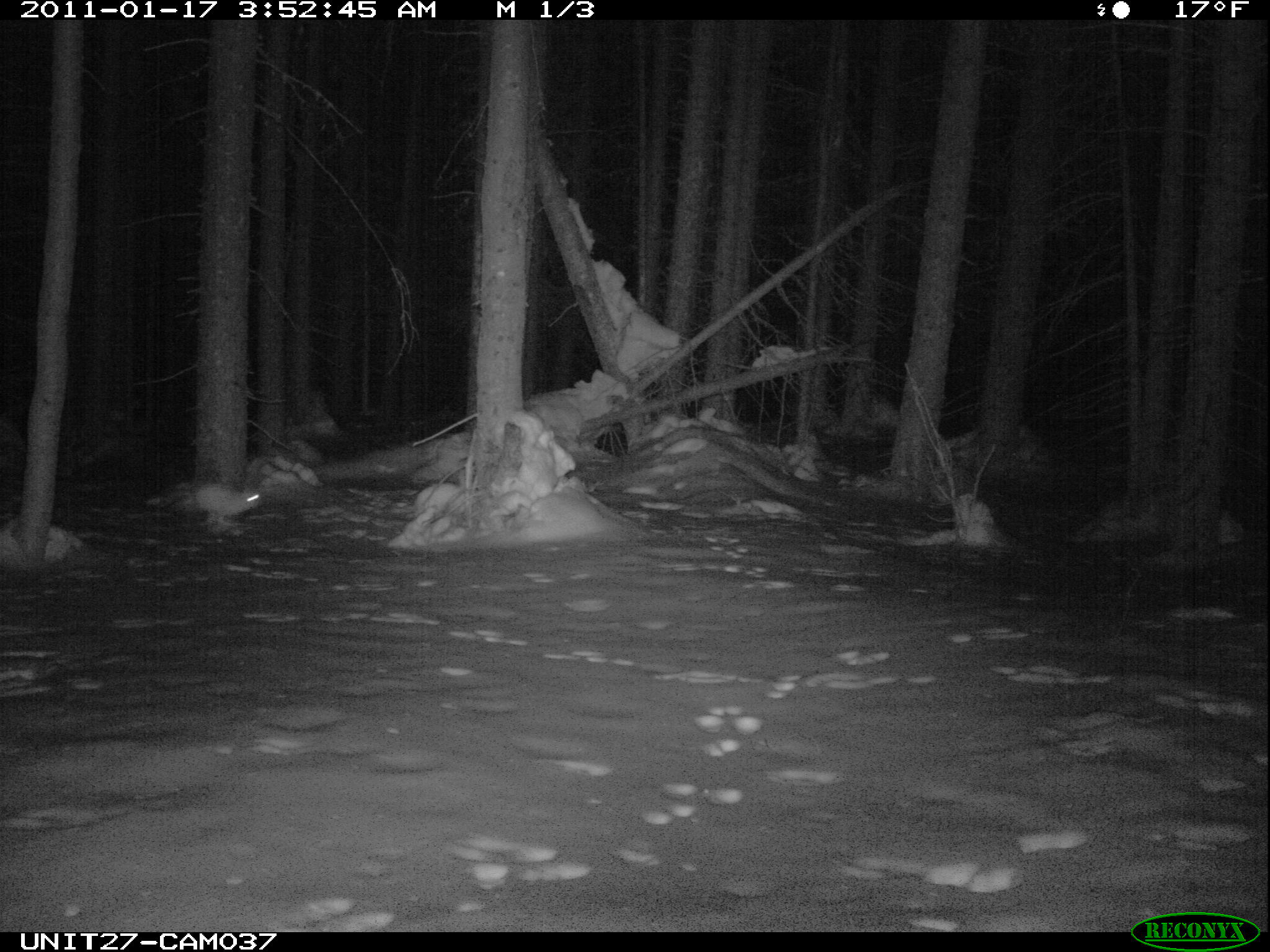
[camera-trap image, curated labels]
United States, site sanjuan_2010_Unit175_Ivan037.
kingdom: Animalia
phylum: Chordata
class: Mammalia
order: Lagomorpha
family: Leporidae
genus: Lepus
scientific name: Lepus americanus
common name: snowshoe hare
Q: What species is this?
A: Lepus americanus (snowshoe hare).